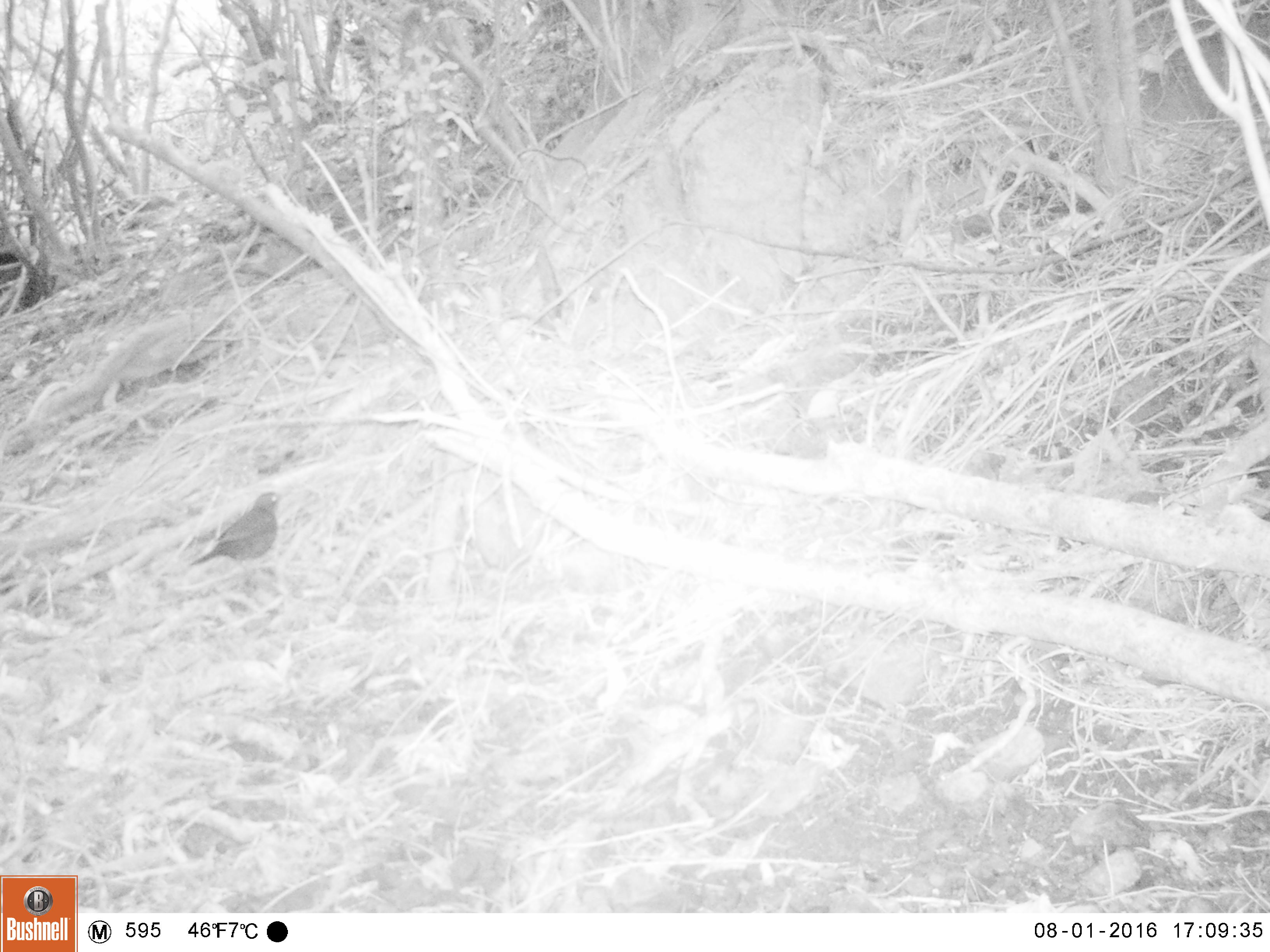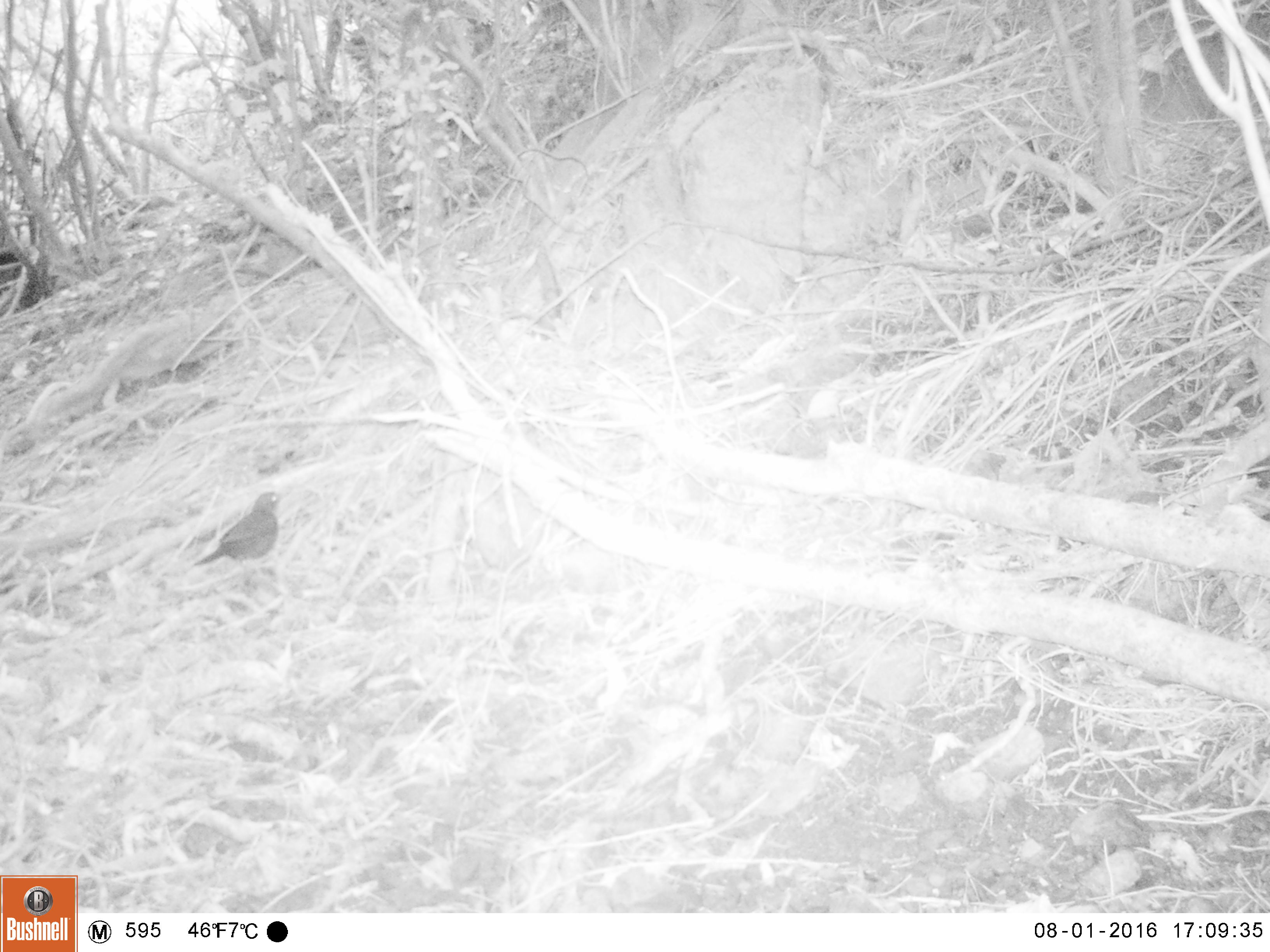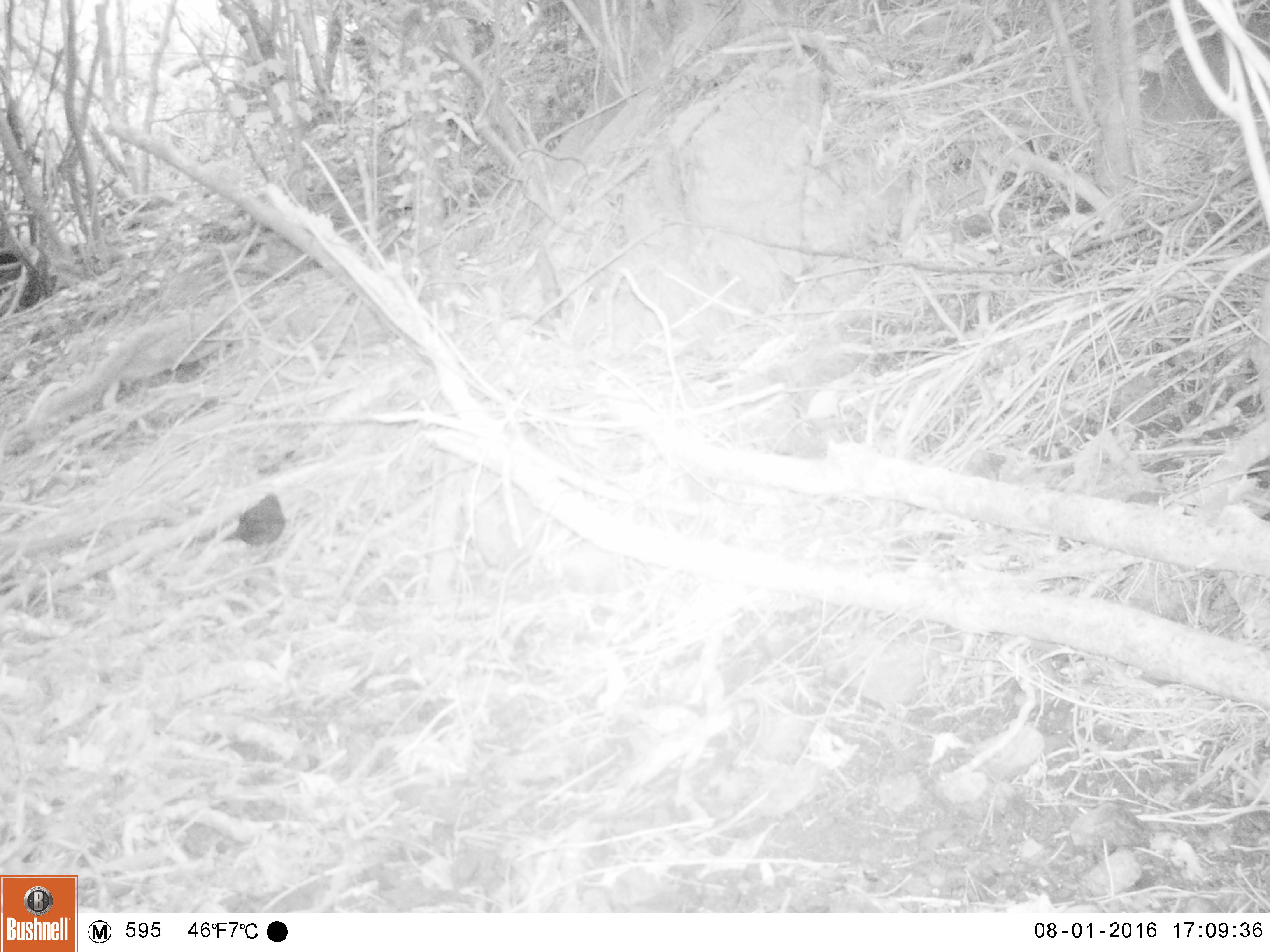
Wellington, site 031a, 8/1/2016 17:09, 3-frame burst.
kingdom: Animalia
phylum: Chordata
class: Aves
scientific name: Aves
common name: bird